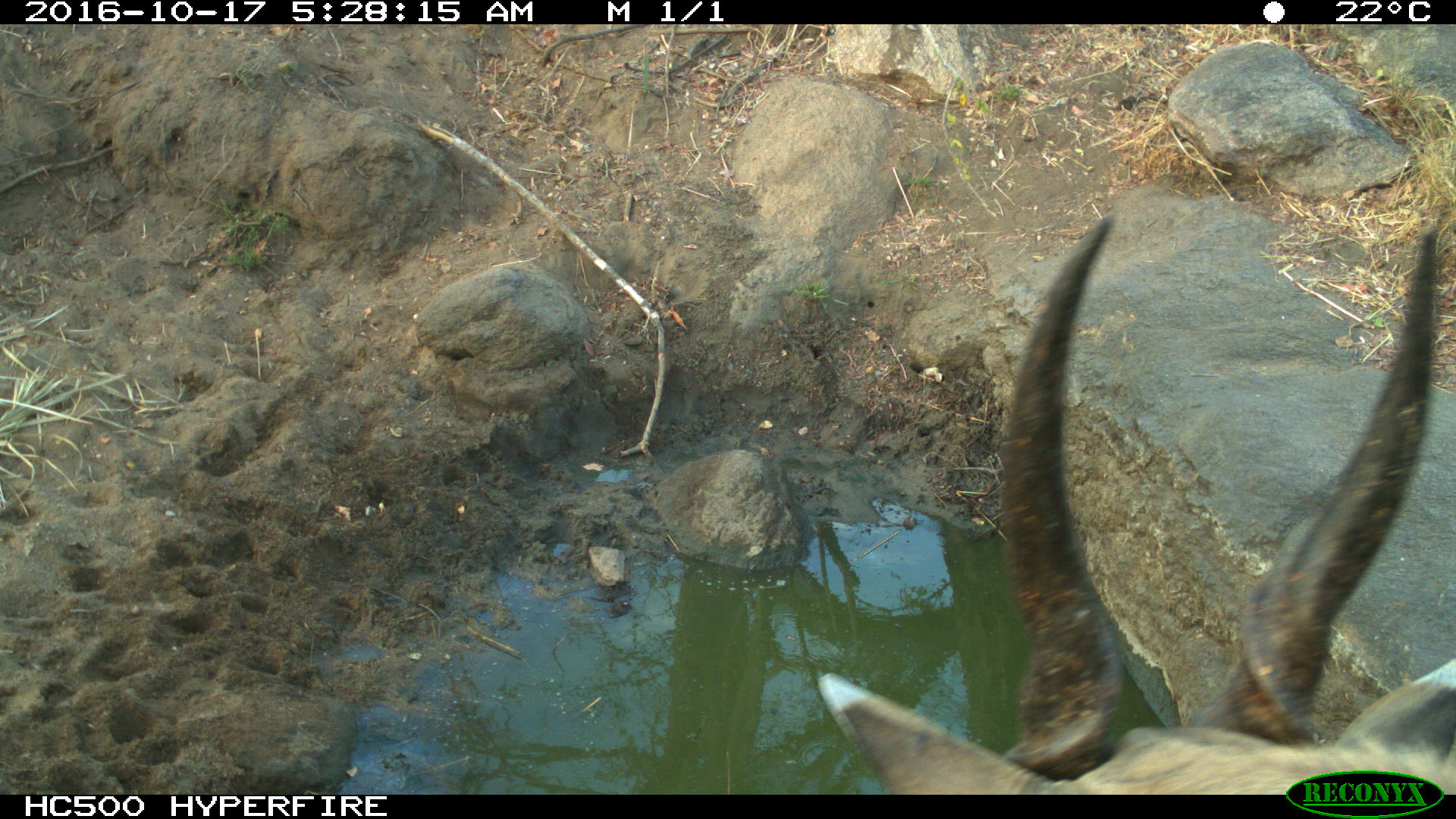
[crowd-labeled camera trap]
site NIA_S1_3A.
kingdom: Animalia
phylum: Chordata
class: Mammalia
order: Artiodactyla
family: Bovidae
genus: Tragelaphus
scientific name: Tragelaphus oryx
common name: eland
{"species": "eland (Tragelaphus oryx)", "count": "1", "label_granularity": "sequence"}